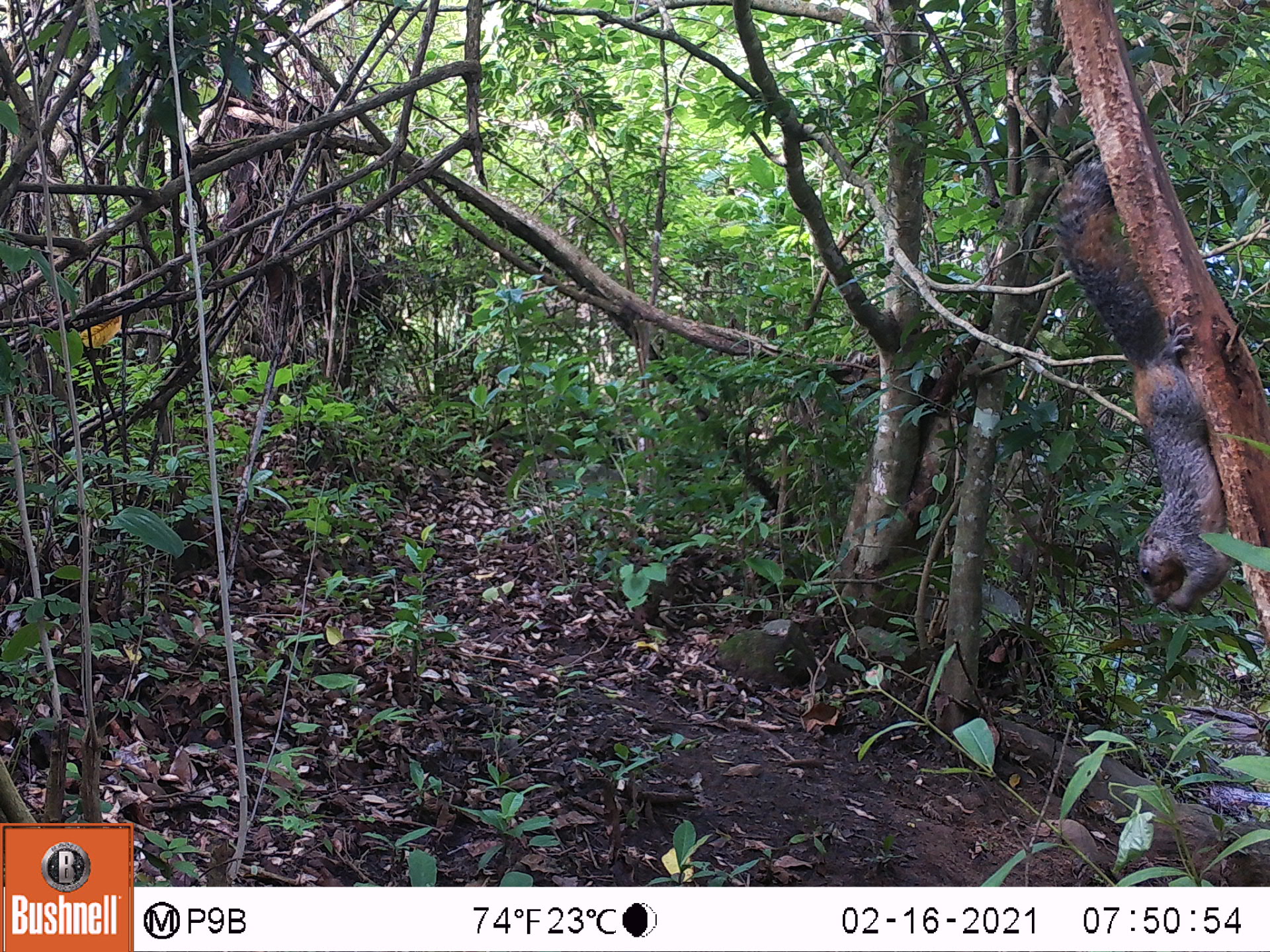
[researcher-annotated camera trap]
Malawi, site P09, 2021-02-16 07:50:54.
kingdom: Animalia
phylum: Chordata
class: Mammalia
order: Rodentia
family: Sciuridae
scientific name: Sciuridae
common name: squirrel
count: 1